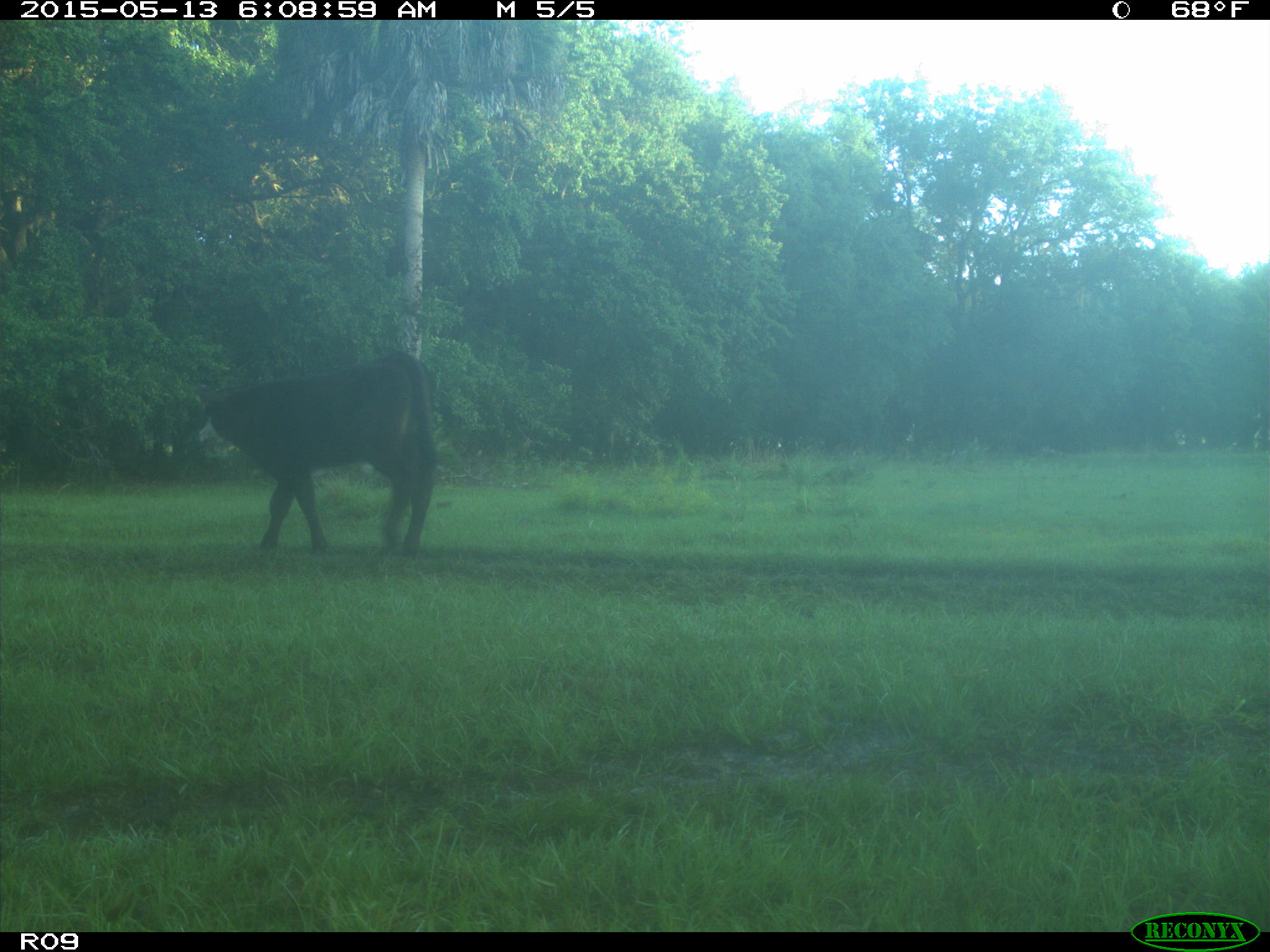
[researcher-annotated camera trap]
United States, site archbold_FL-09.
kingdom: Animalia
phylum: Chordata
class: Mammalia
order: Artiodactyla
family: Bovidae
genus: Bos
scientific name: Bos taurus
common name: domestic cow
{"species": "Bos taurus (domestic cow)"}